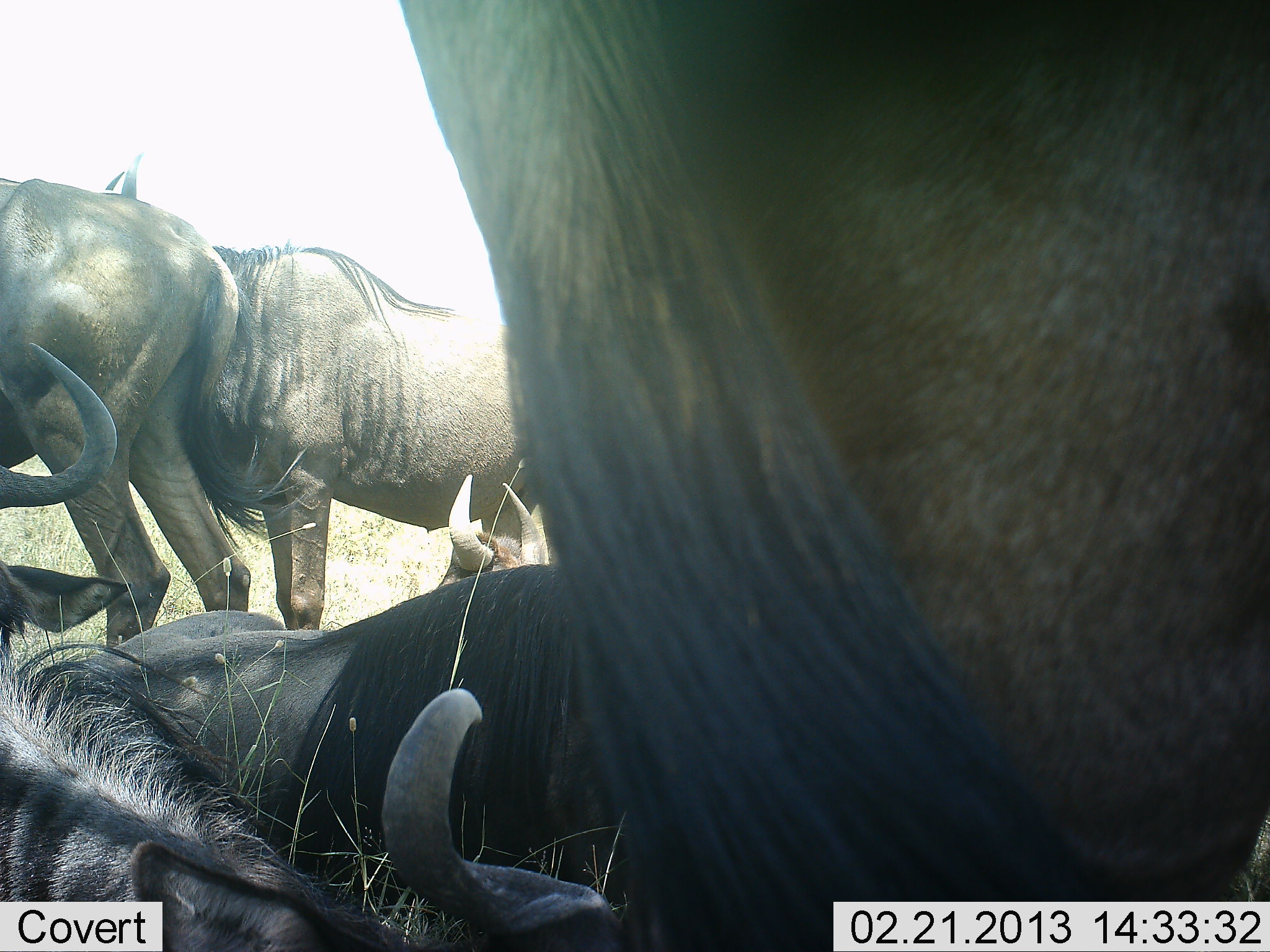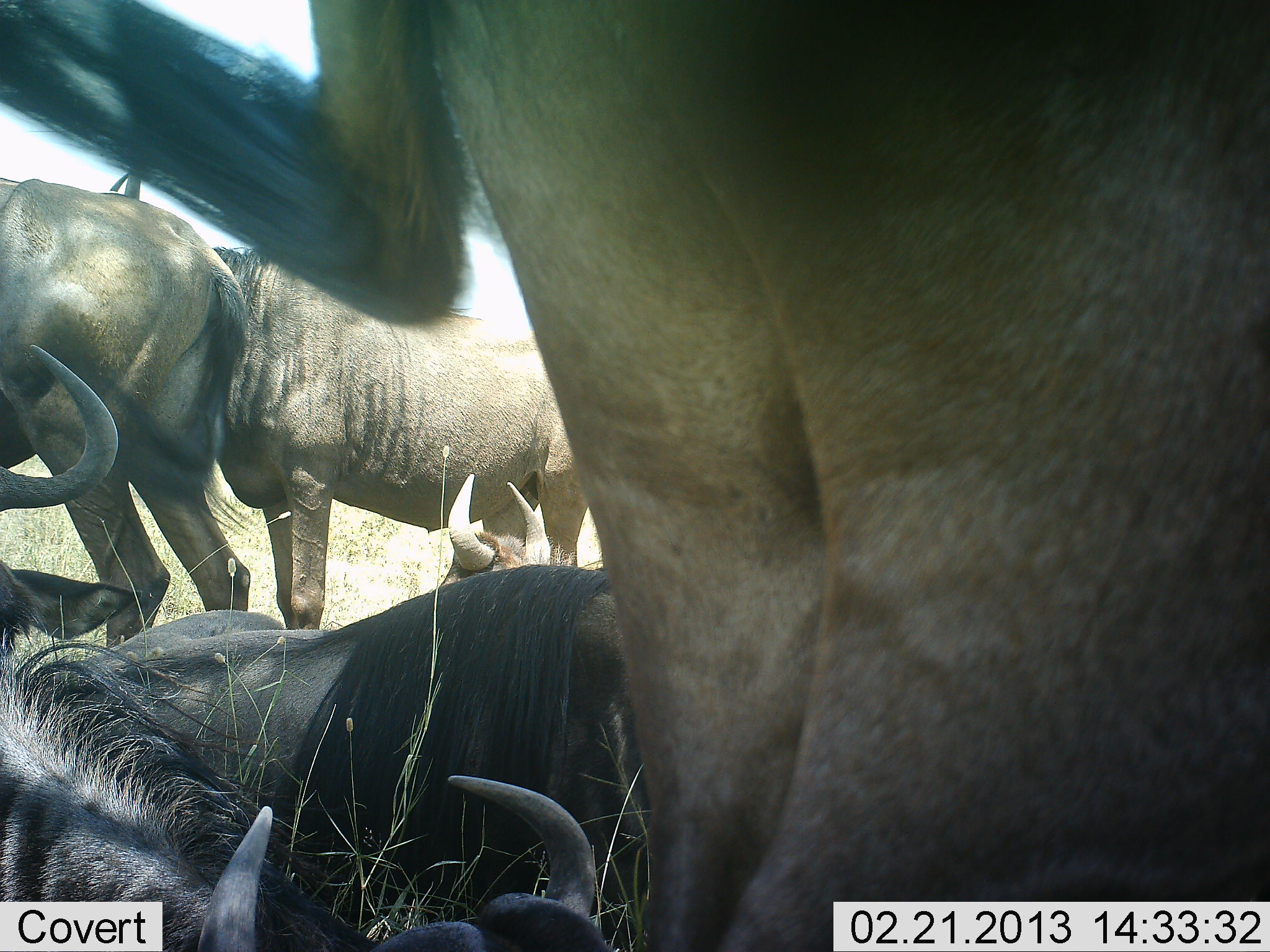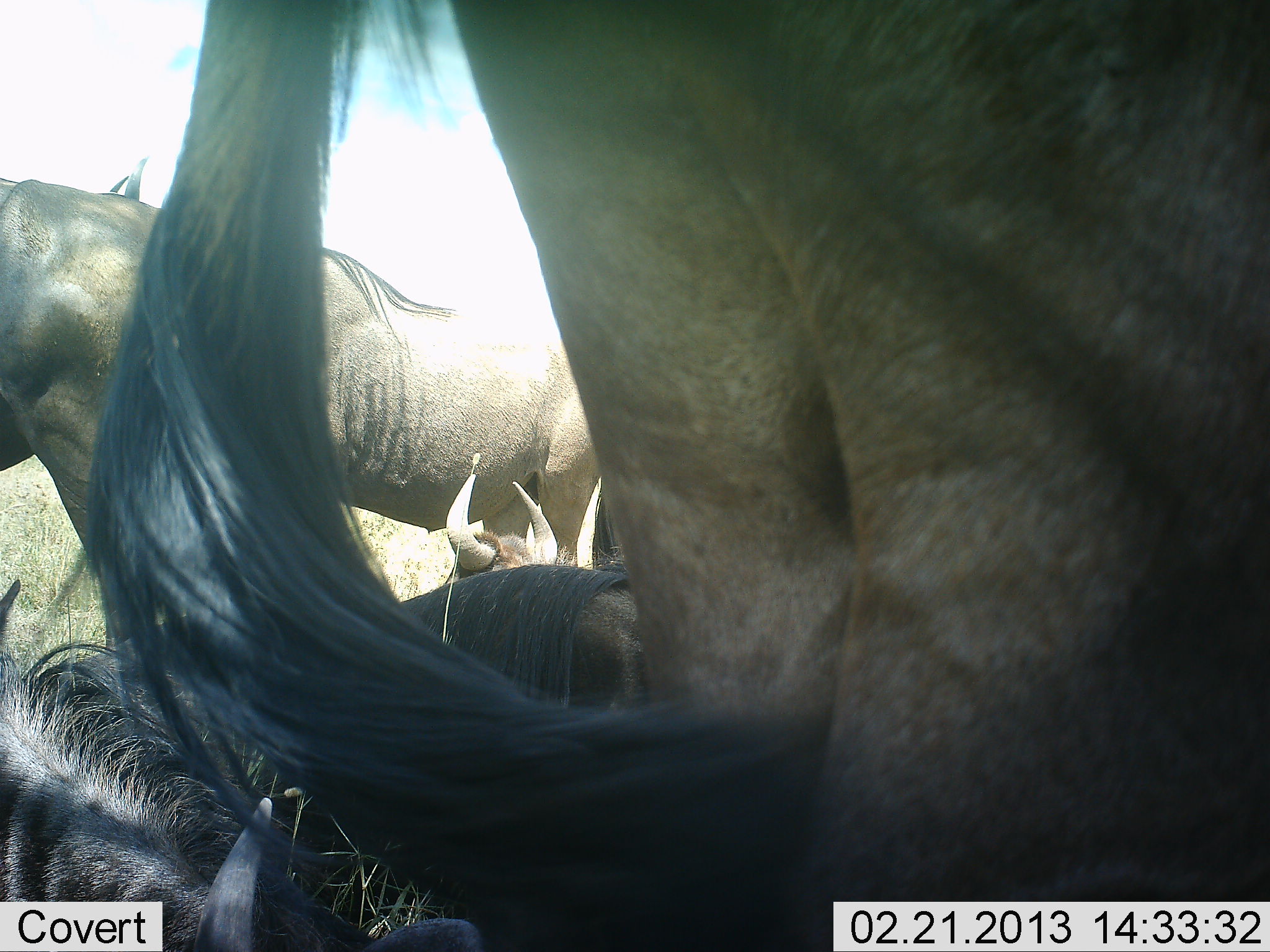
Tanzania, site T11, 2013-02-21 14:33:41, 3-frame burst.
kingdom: Animalia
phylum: Chordata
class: Mammalia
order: Artiodactyla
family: Bovidae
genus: Connochaetes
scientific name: Connochaetes taurinus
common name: blue wildebeest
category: wildebeest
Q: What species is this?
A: Wildebeest (blue wildebeest) (Connochaetes taurinus).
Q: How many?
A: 6.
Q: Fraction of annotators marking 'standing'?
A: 71%.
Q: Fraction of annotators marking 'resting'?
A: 100%.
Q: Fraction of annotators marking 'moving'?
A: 4%.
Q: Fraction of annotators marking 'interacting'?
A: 4%.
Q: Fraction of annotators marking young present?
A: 0%.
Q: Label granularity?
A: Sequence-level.